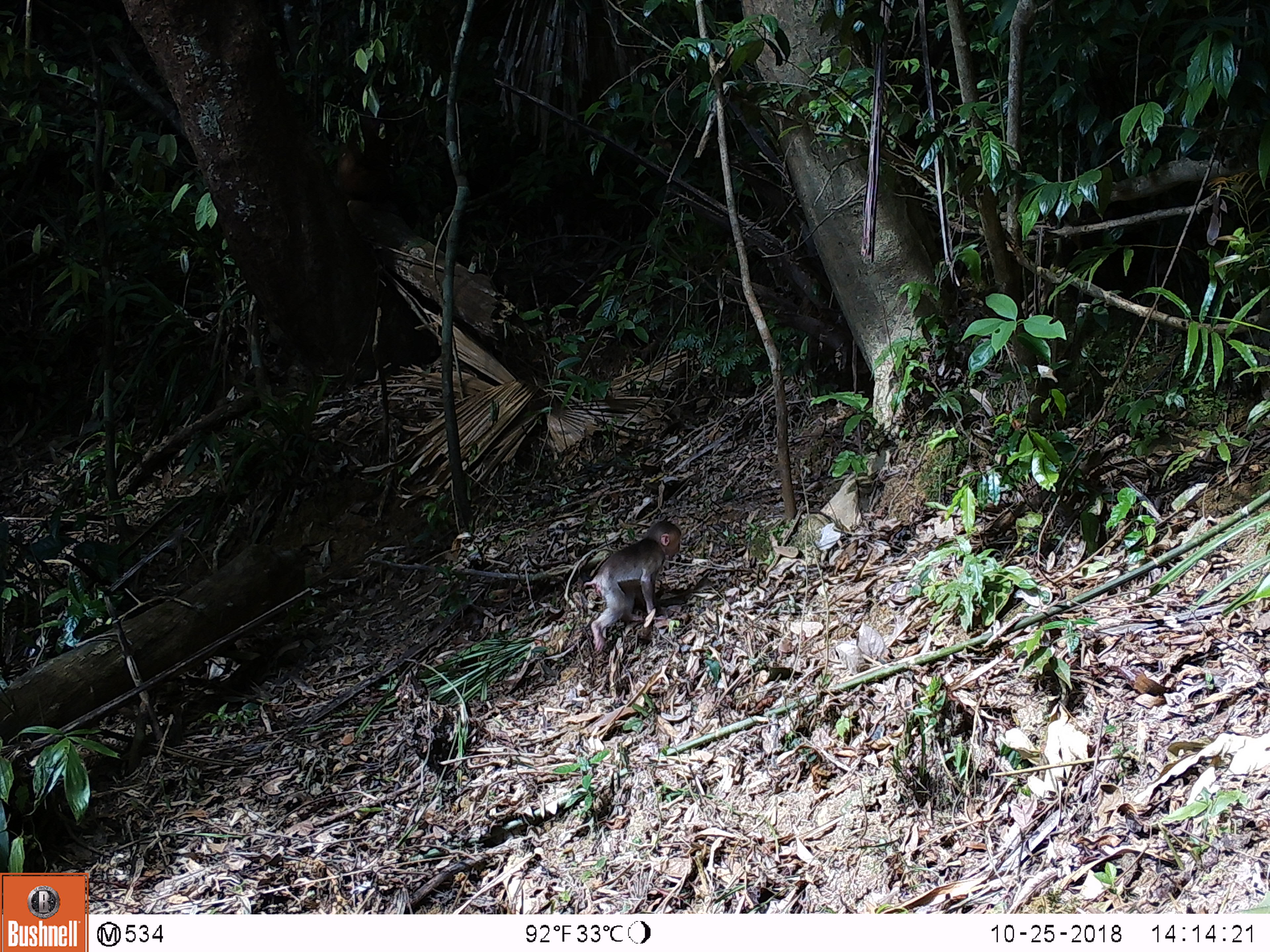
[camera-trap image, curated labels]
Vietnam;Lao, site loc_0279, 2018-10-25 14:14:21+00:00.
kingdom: Animalia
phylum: Chordata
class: Mammalia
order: Primates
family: Cercopithecidae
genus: Macaca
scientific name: Macaca arctoides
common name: stump-tailed macaque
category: stump tailed macaque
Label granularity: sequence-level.